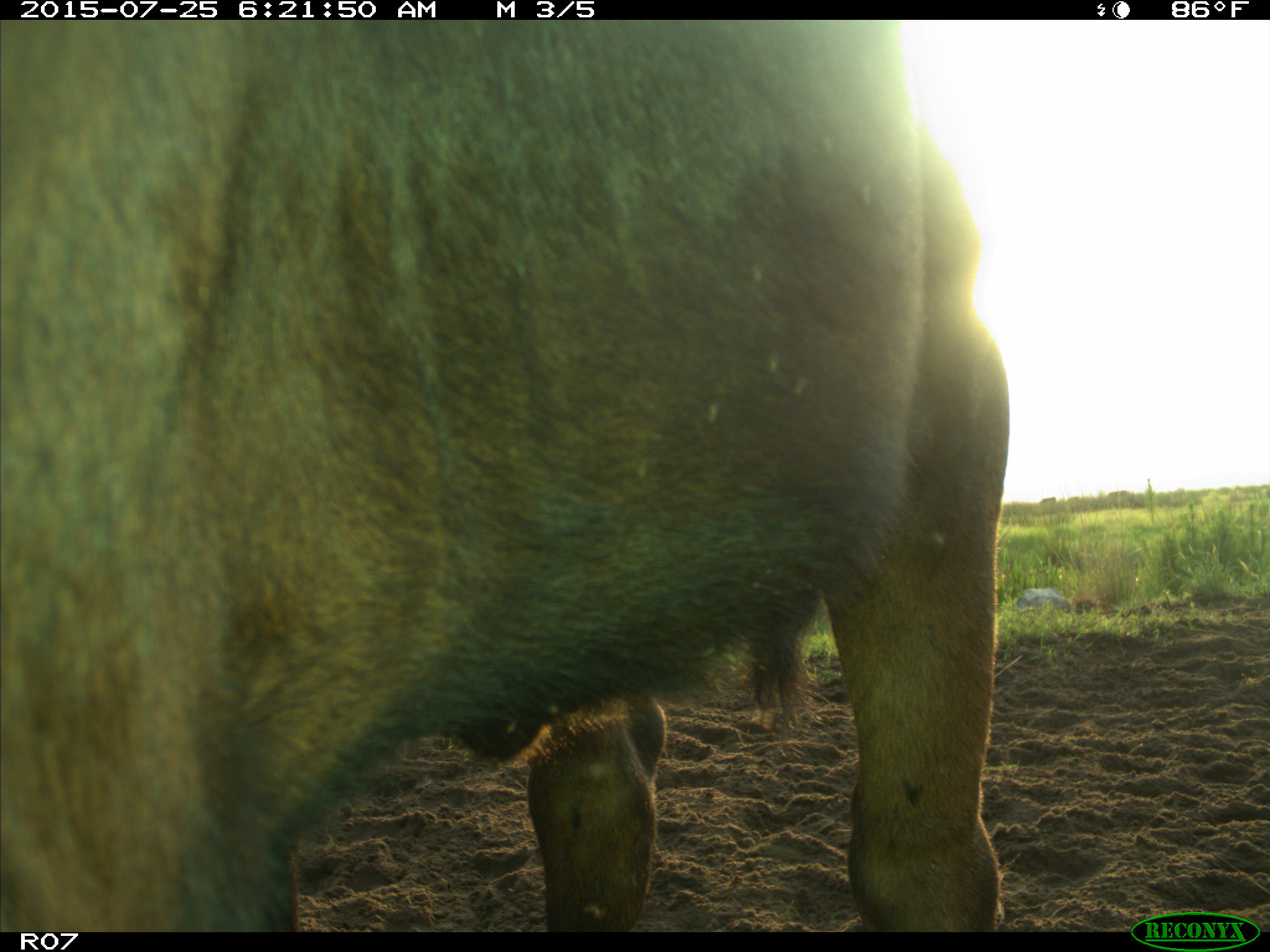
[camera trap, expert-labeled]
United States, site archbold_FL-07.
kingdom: Animalia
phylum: Chordata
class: Mammalia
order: Artiodactyla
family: Bovidae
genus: Bos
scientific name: Bos taurus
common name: domestic cow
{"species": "Bos taurus (domestic cow)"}